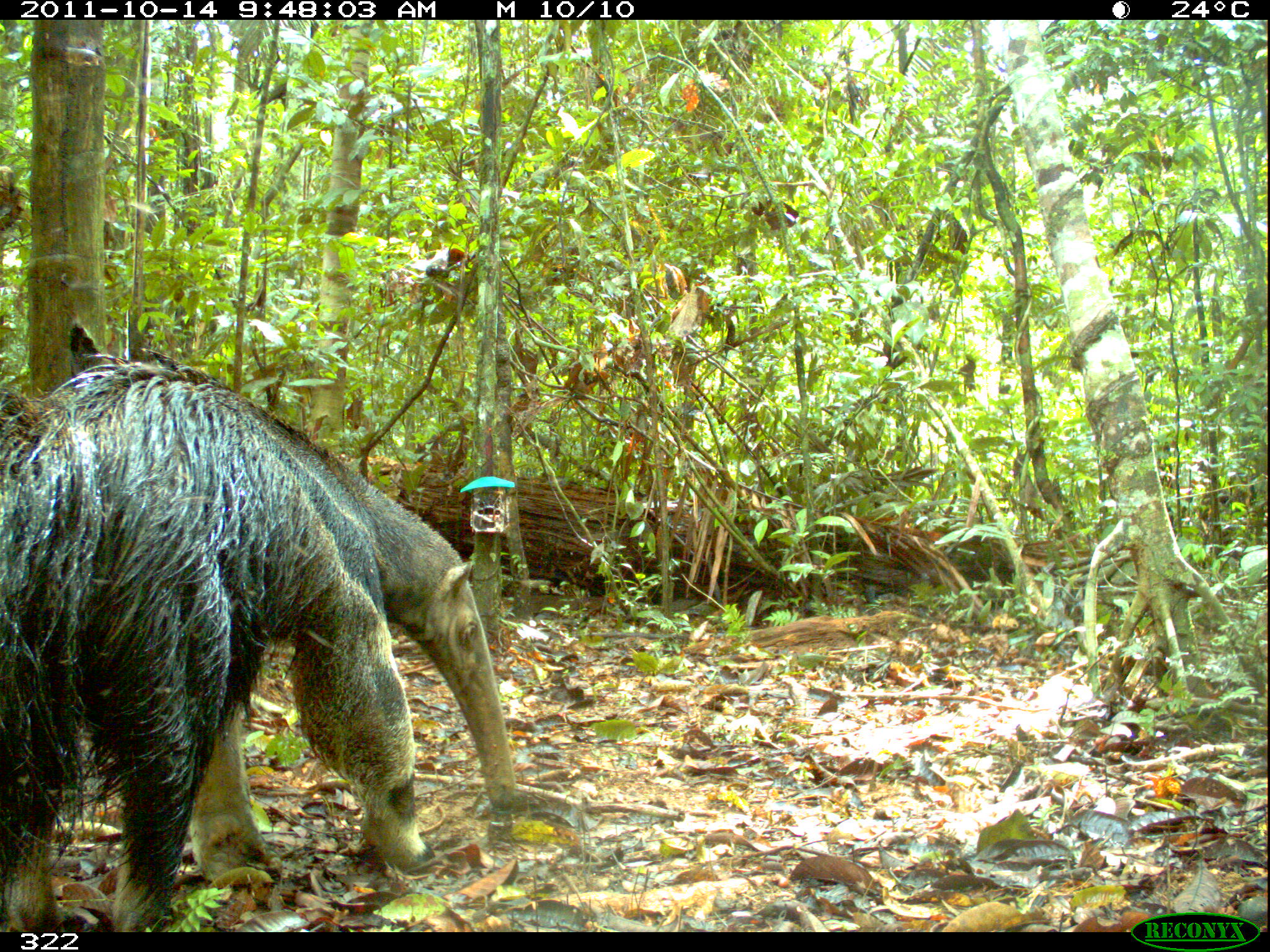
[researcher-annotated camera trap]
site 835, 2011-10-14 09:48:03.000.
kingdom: Animalia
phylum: Chordata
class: Mammalia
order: Pilosa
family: Myrmecophagidae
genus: Myrmecophaga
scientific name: Myrmecophaga tridactyla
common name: giant anteater